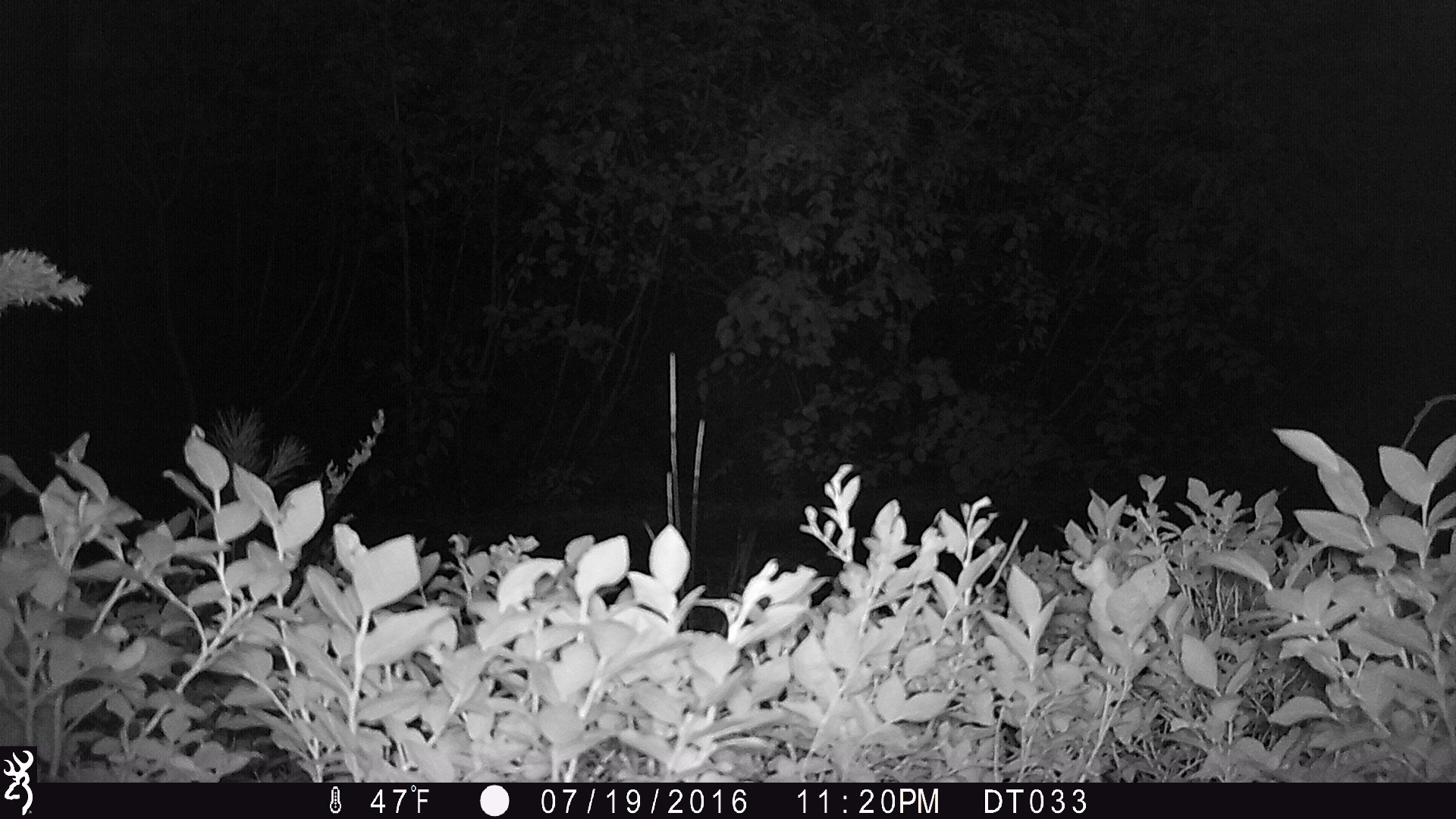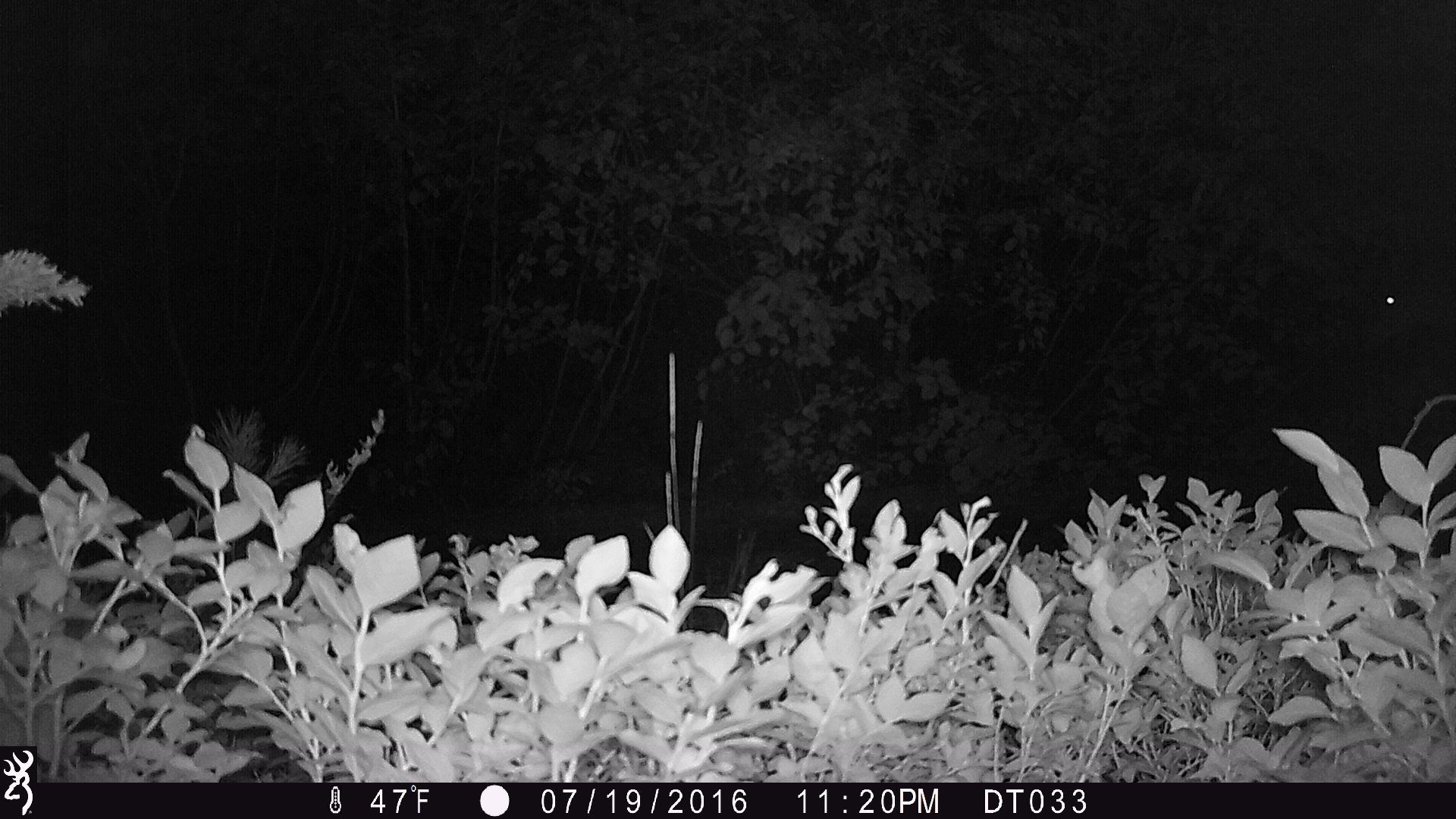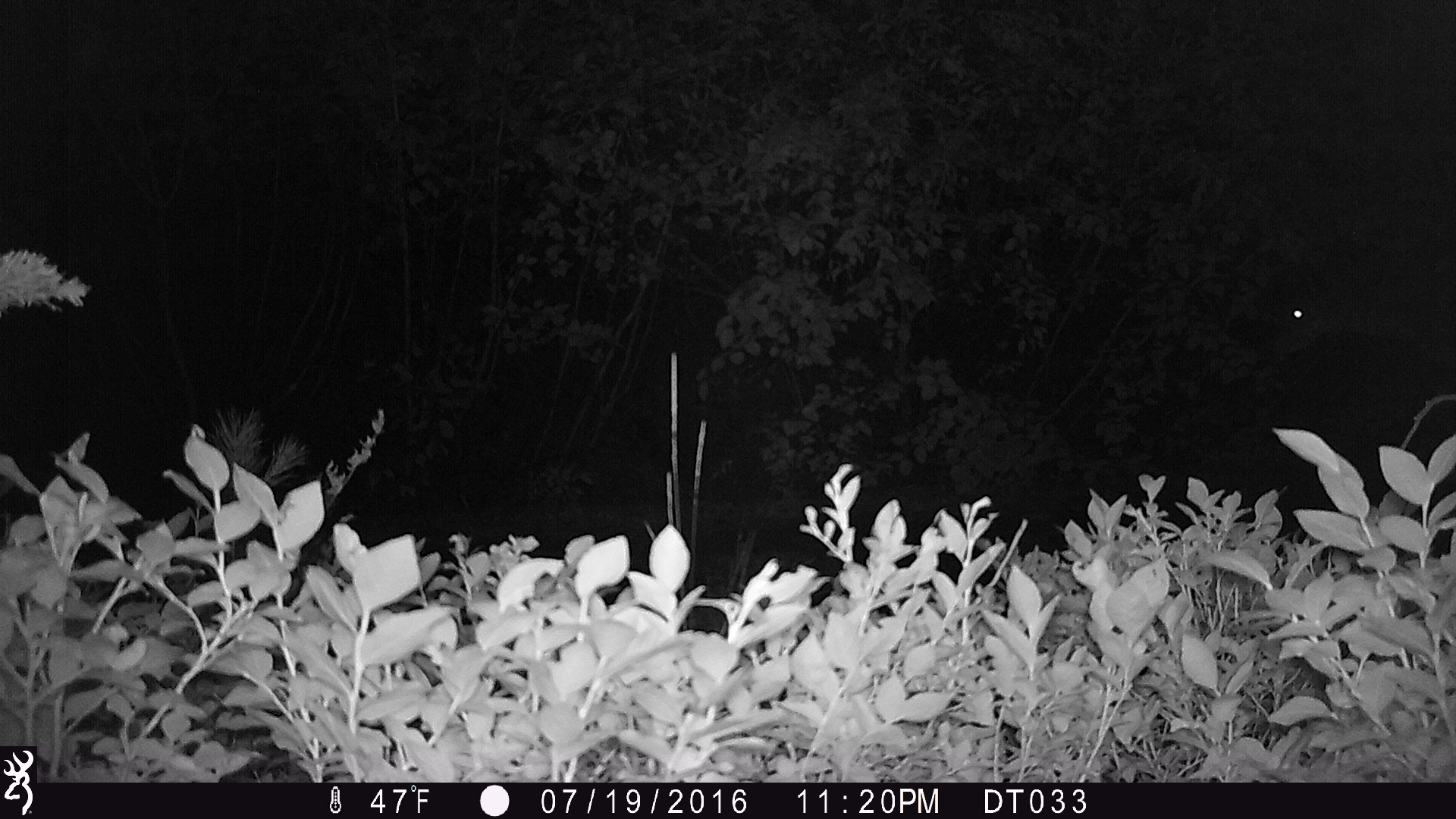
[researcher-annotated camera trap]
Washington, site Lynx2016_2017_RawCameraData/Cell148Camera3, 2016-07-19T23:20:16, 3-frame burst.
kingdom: Animalia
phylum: Chordata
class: Mammalia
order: Artiodactyla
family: Cervidae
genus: Odocoileus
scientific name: Odocoileus hemionus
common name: mule deer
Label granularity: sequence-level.